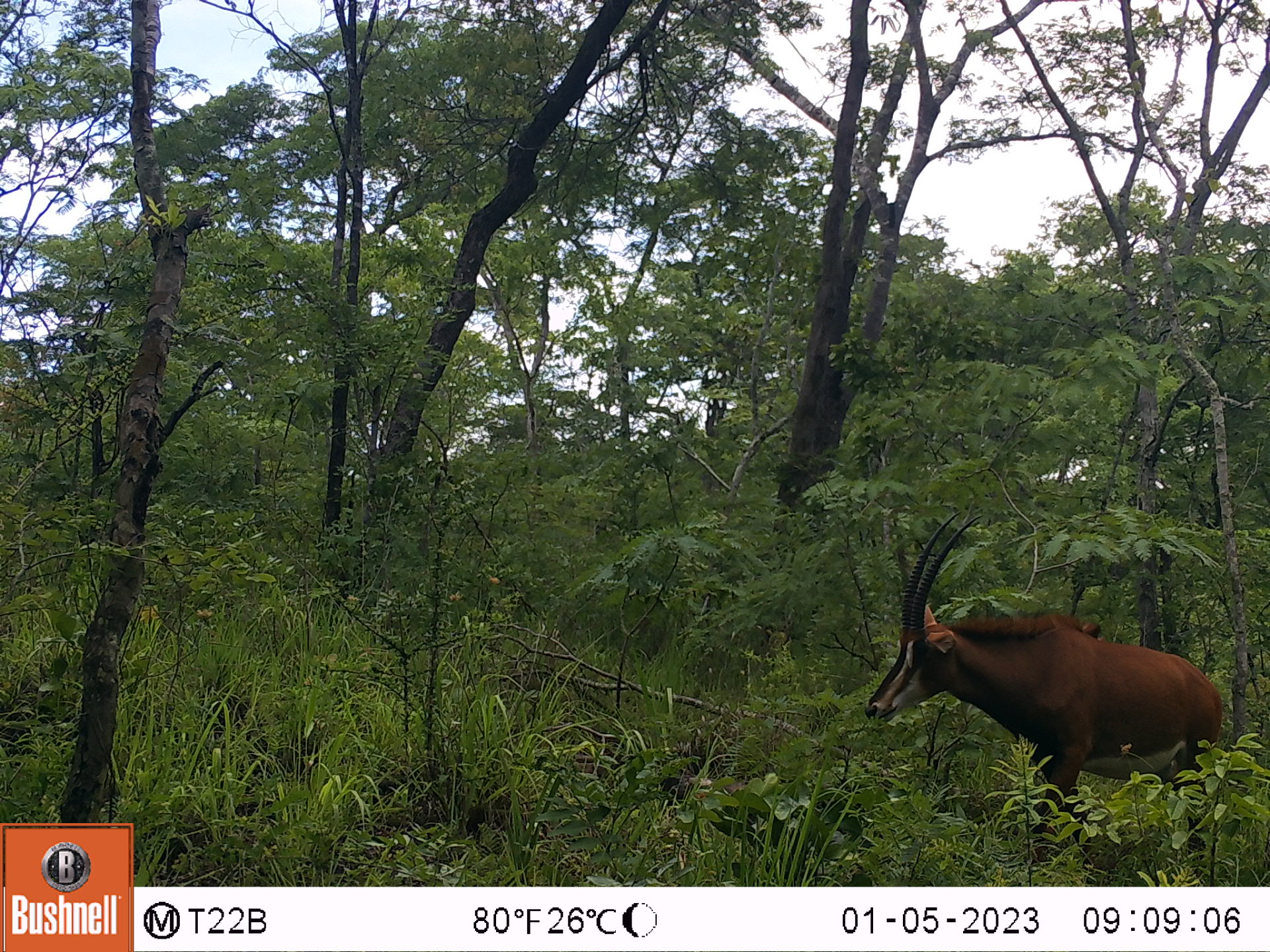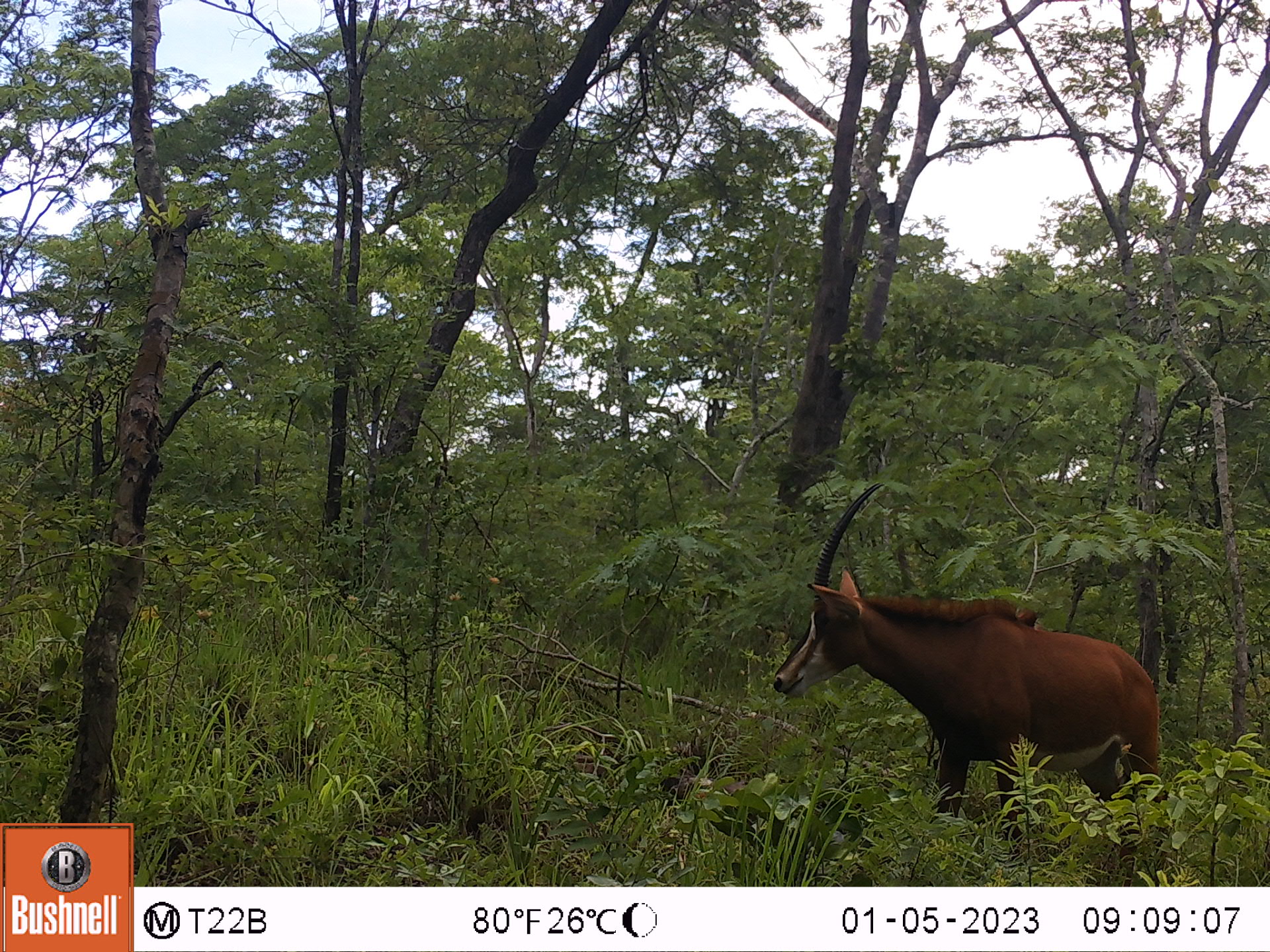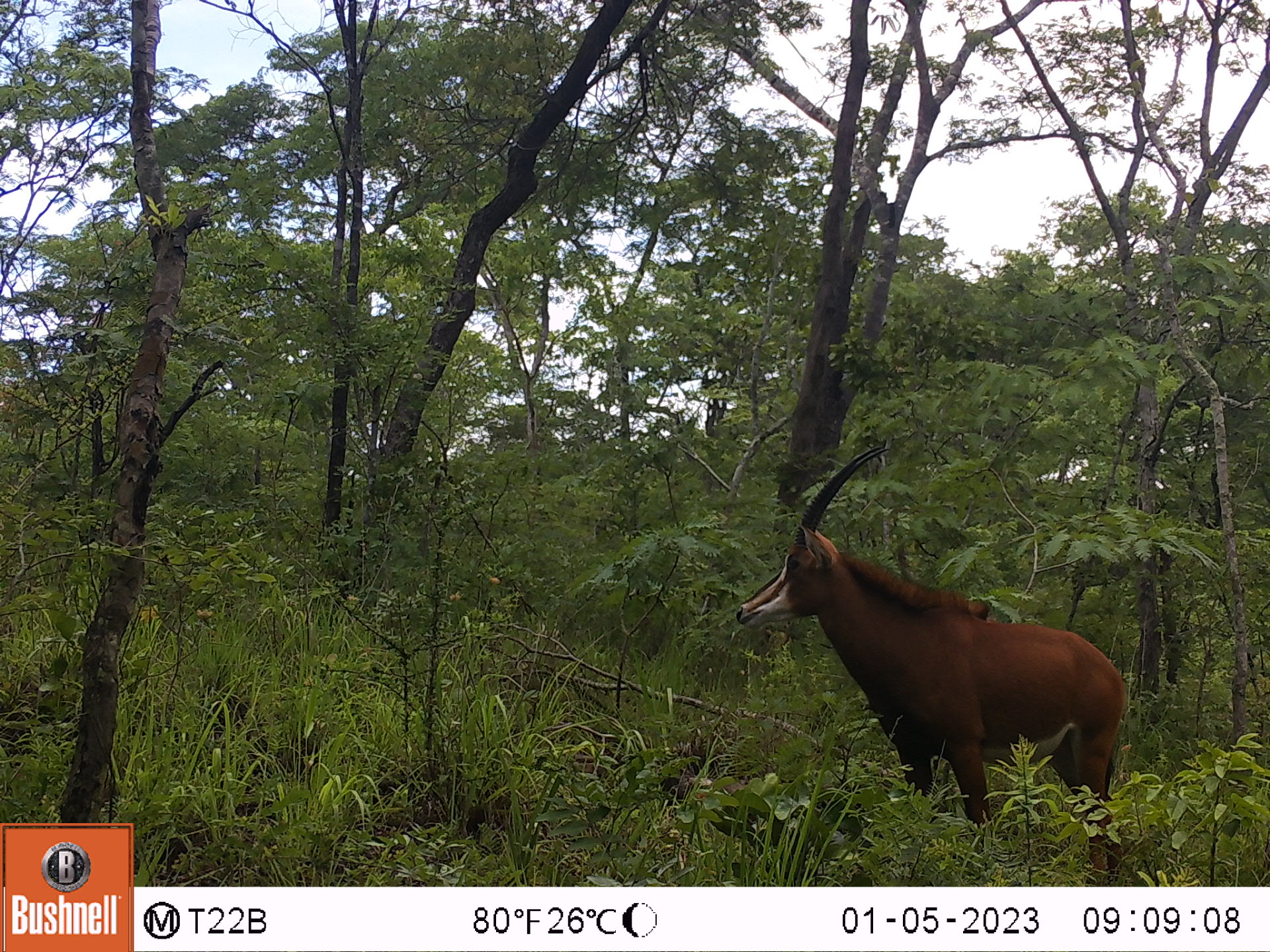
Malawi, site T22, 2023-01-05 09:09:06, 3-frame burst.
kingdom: Animalia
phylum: Chordata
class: Mammalia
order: Artiodactyla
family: Bovidae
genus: Hippotragus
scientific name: Hippotragus niger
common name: sable antelope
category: sable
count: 1